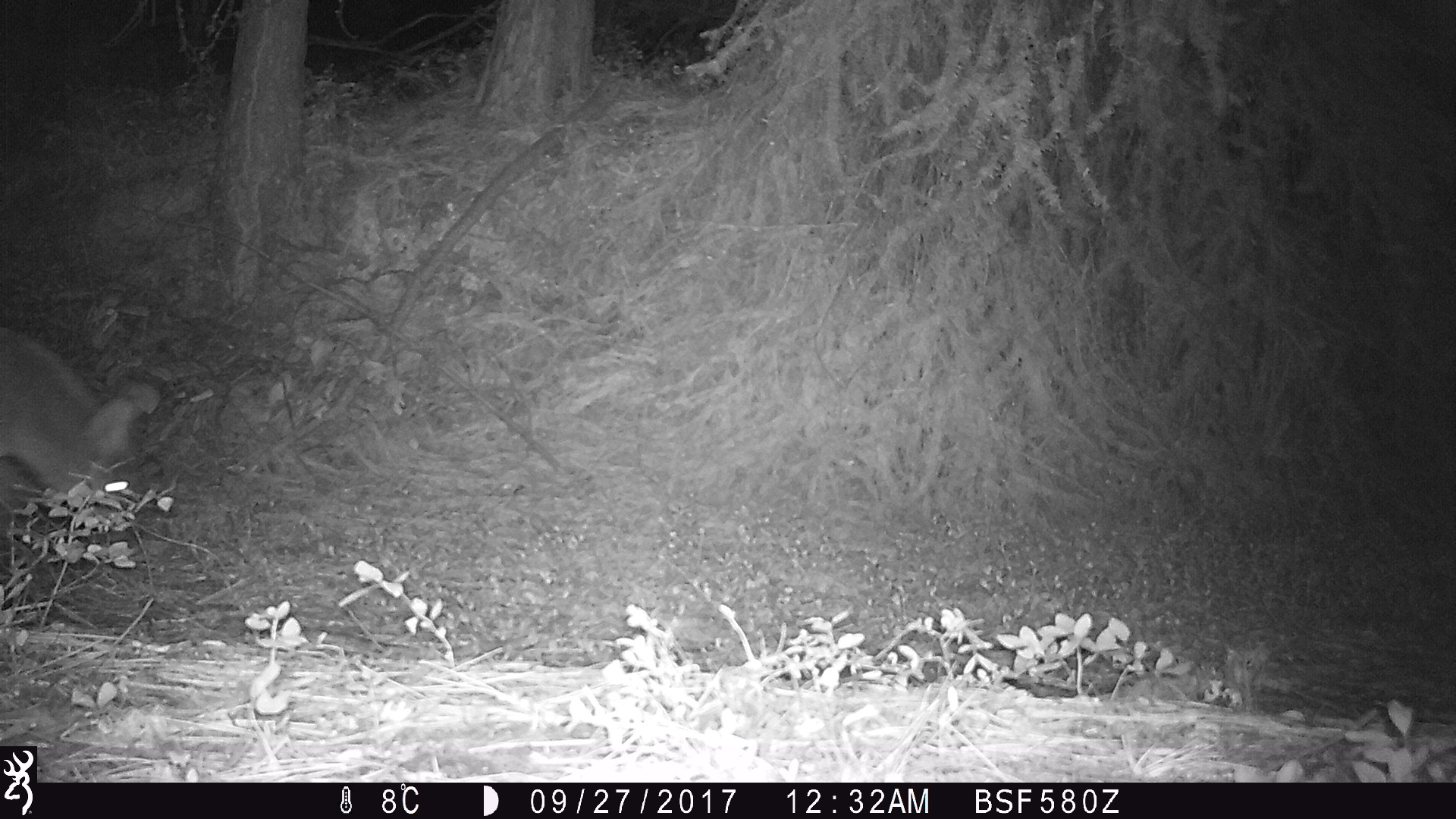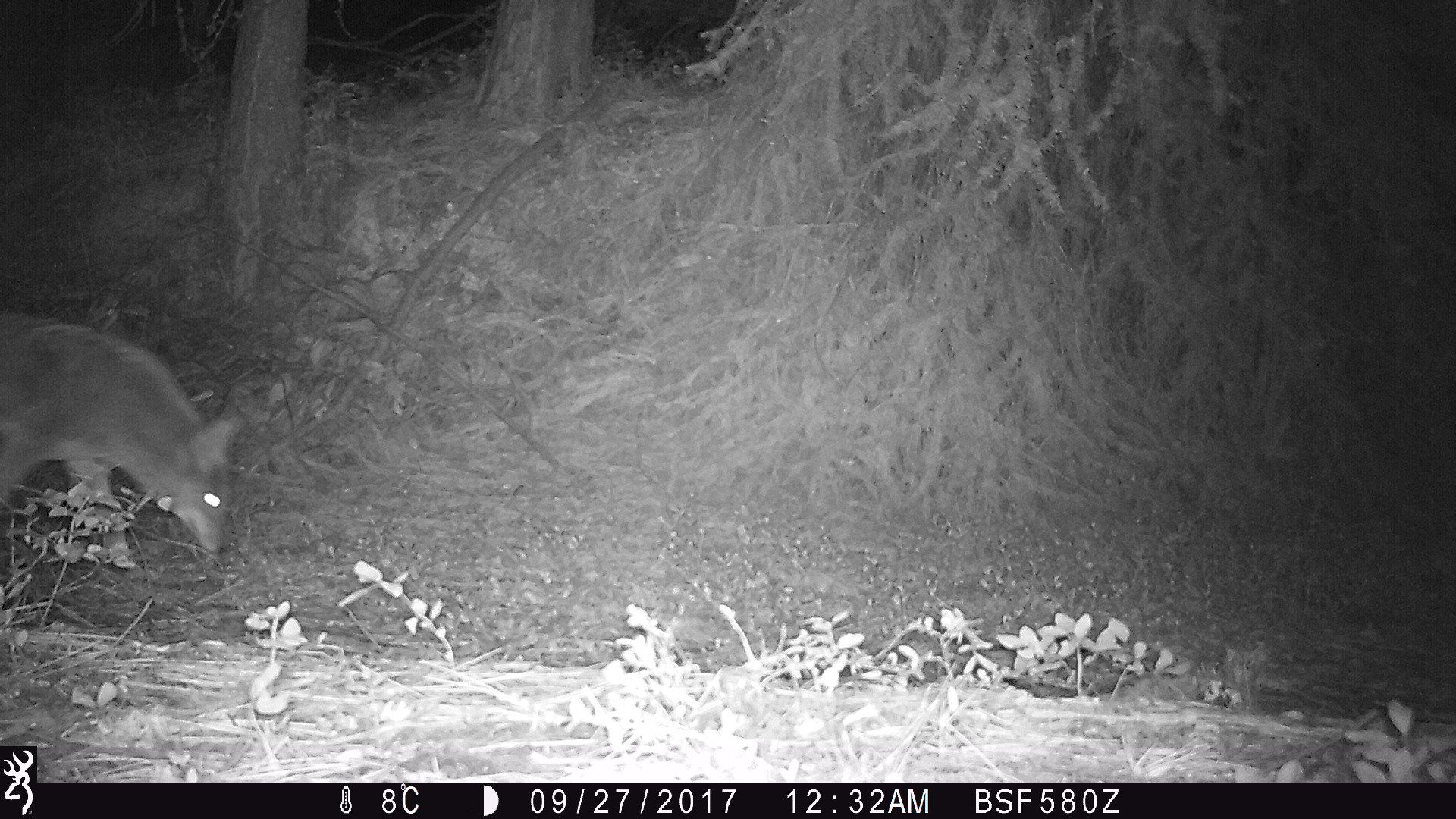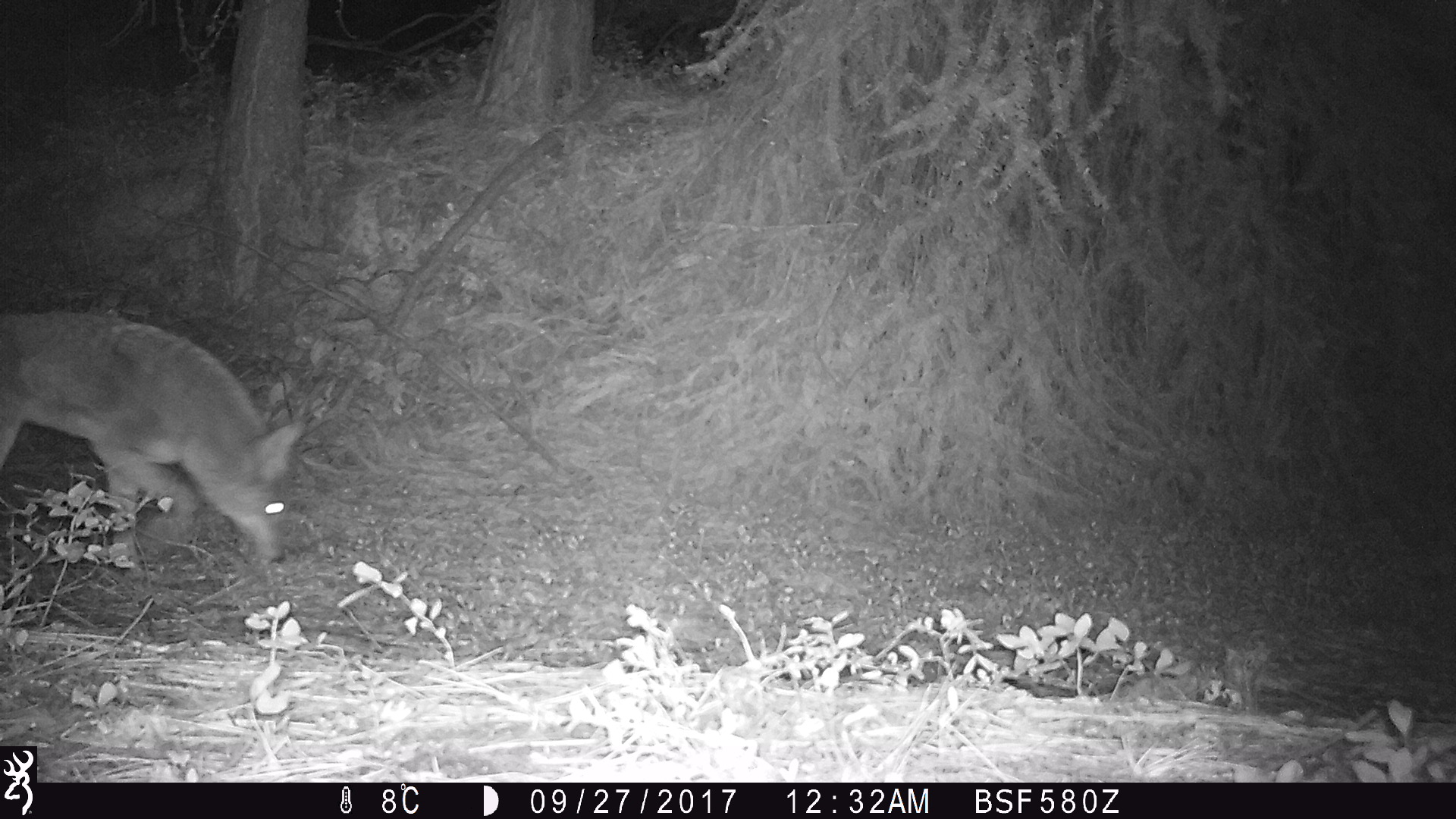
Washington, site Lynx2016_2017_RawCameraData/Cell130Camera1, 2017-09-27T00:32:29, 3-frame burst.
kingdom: Animalia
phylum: Chordata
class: Mammalia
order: Carnivora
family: Canidae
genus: Canis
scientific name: Canis latrans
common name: coyote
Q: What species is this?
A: Canis latrans (coyote).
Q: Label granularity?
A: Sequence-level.